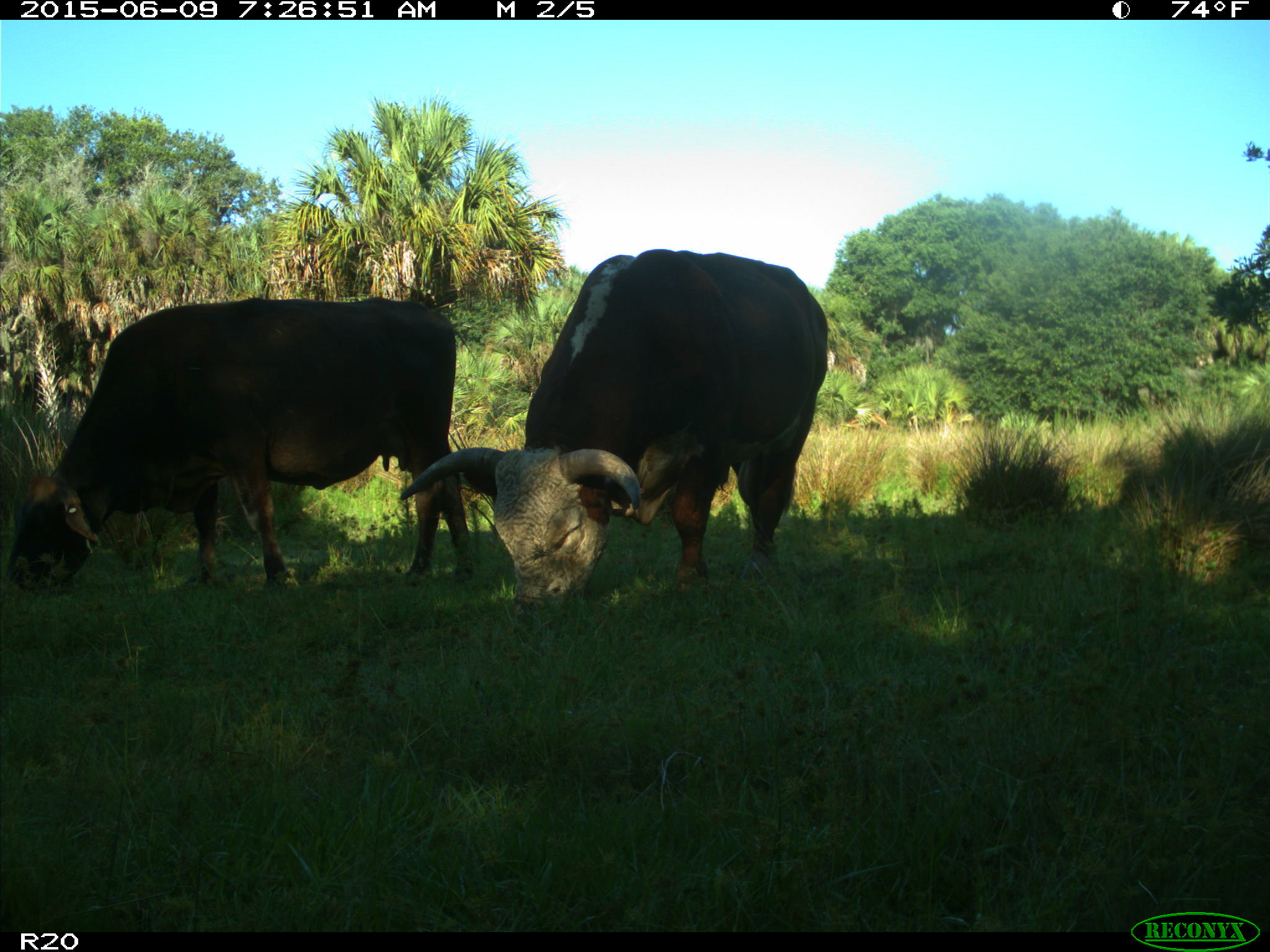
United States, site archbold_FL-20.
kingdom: Animalia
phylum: Chordata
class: Mammalia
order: Artiodactyla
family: Bovidae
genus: Bos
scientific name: Bos taurus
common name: domestic cow